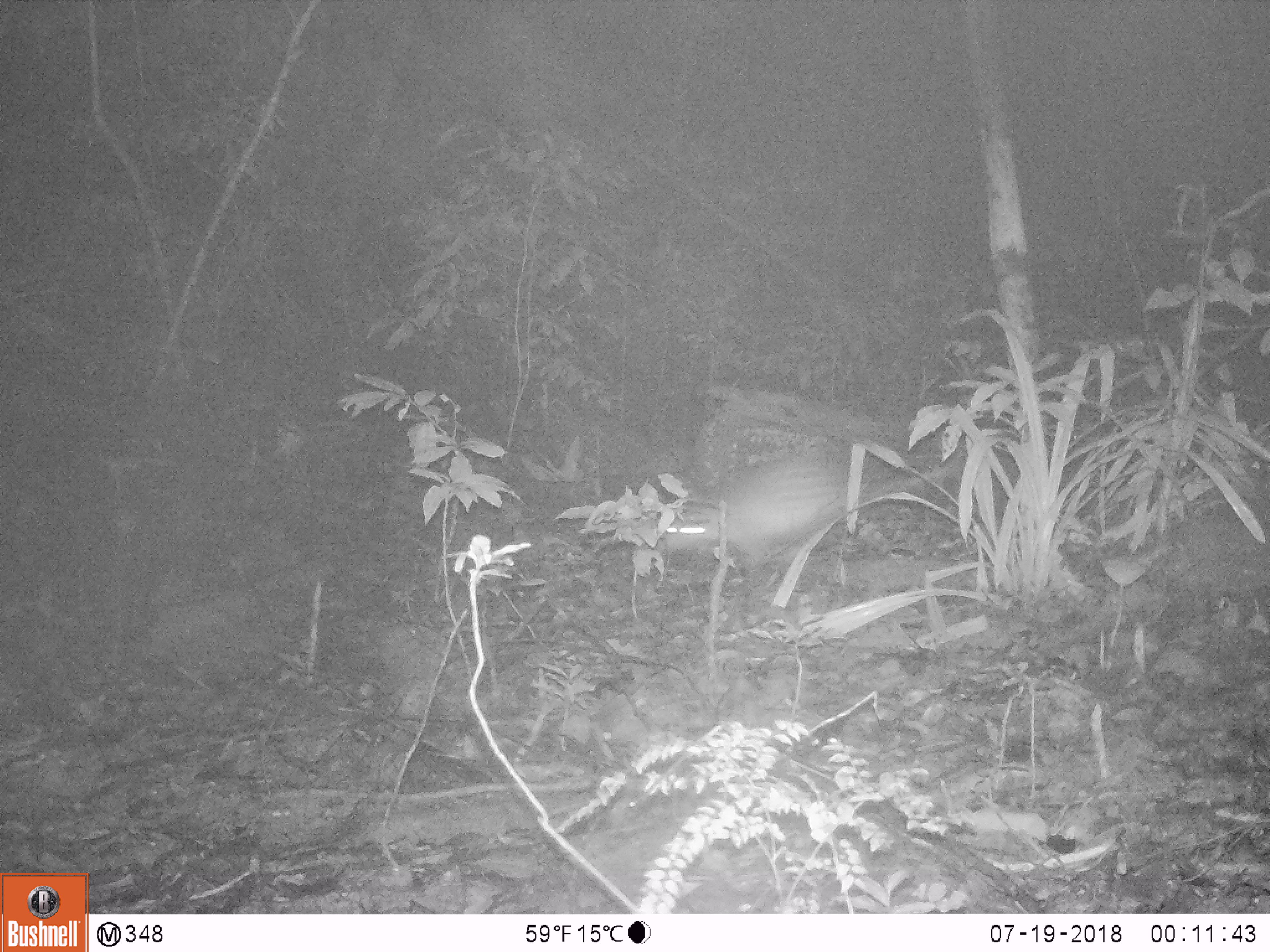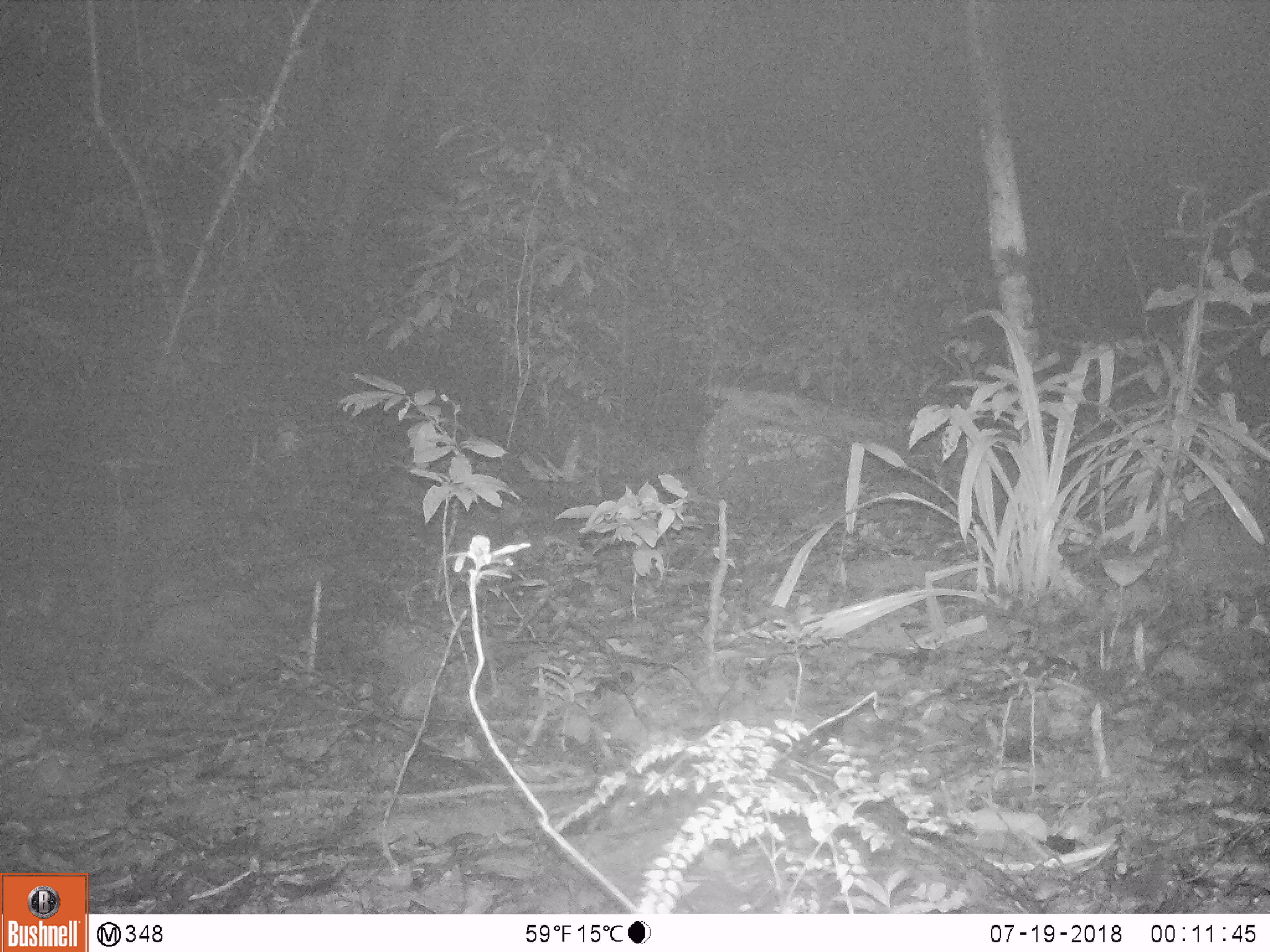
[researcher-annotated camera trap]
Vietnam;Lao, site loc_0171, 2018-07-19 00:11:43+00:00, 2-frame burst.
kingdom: Animalia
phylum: Chordata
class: Mammalia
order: Rodentia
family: Hystricidae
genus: Atherurus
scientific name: Atherurus macrourus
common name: asiatic brush-tailed porcupine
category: asiatic brush tailed porcupine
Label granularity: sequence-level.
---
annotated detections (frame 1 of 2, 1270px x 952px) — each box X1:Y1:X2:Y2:
asiatic brush tailed porcupine: 658:452:971:579